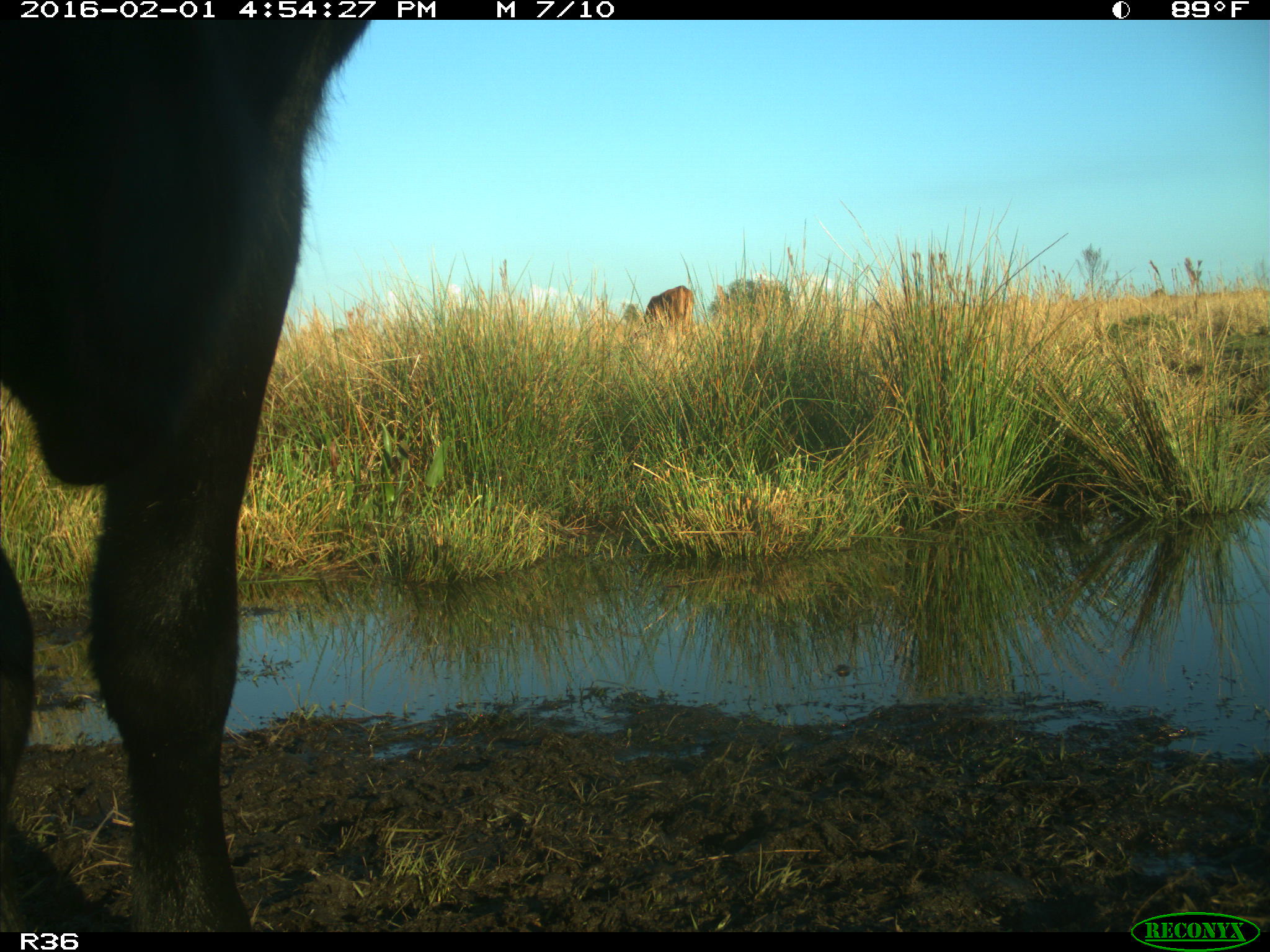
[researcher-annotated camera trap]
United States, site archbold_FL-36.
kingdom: Animalia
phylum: Chordata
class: Mammalia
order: Artiodactyla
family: Bovidae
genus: Bos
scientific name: Bos taurus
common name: domestic cow